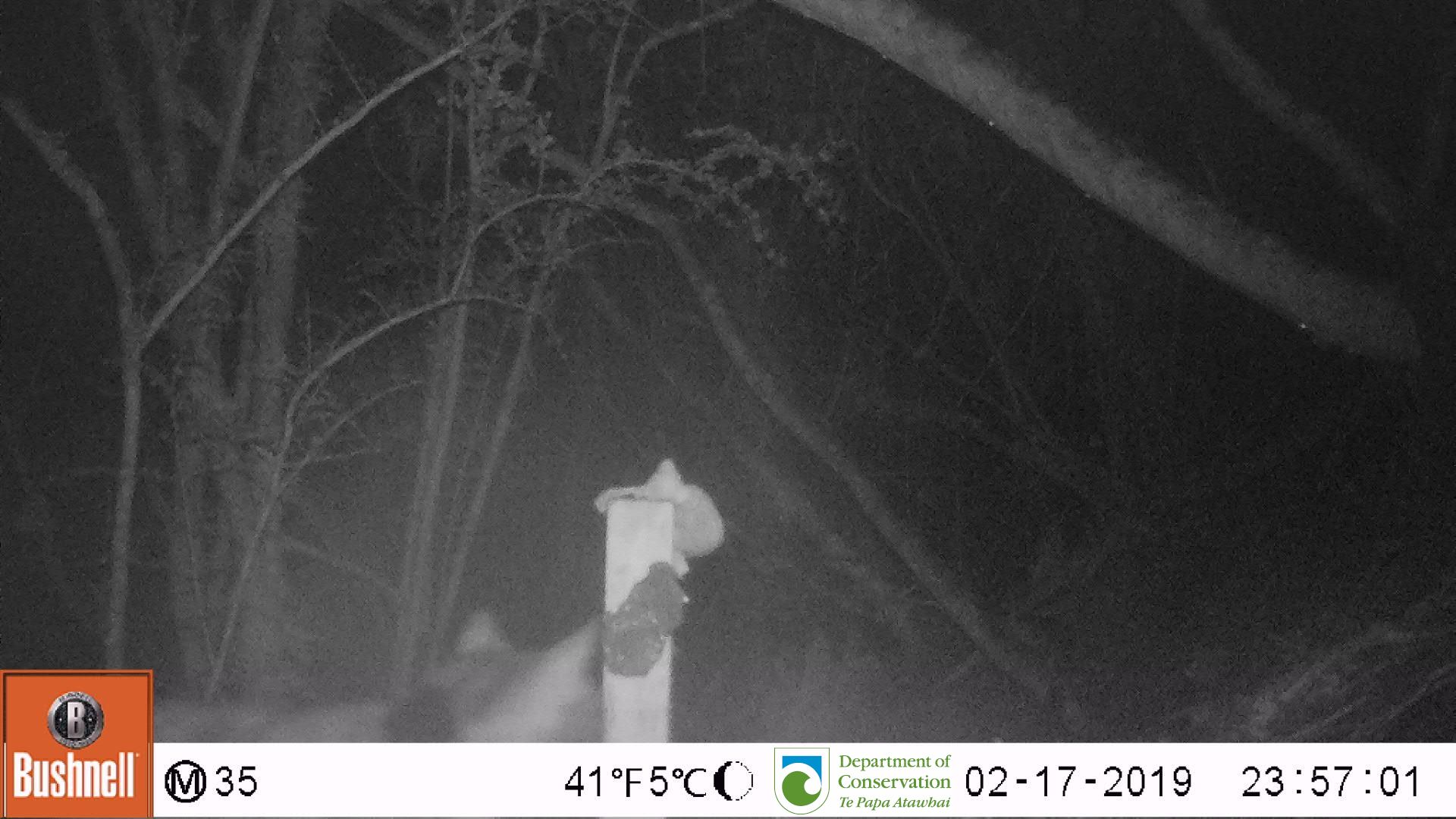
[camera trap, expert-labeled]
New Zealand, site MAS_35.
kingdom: Animalia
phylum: Chordata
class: Mammalia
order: Carnivora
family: Felidae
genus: Felis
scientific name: Felis catus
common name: domestic cat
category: cat